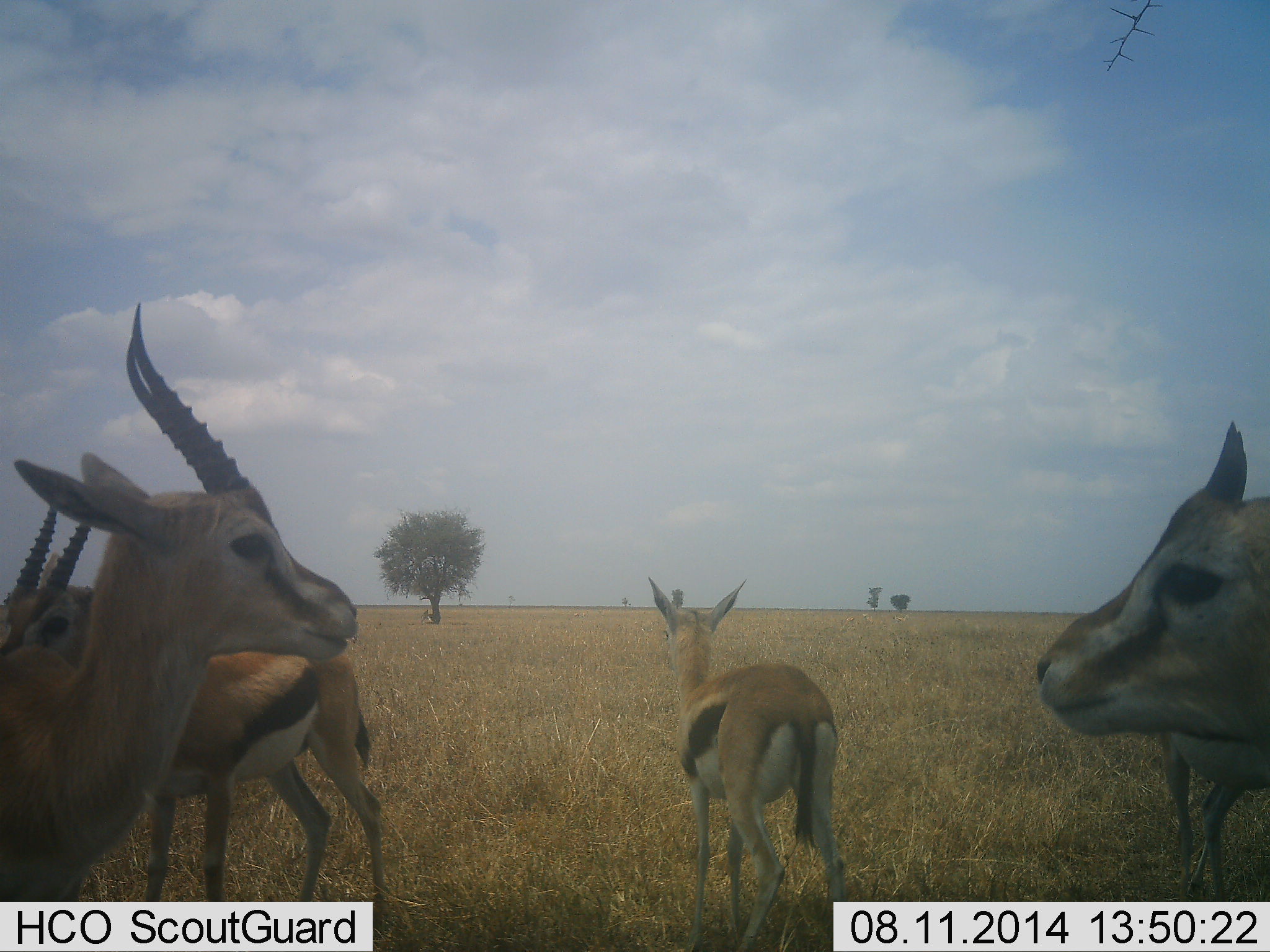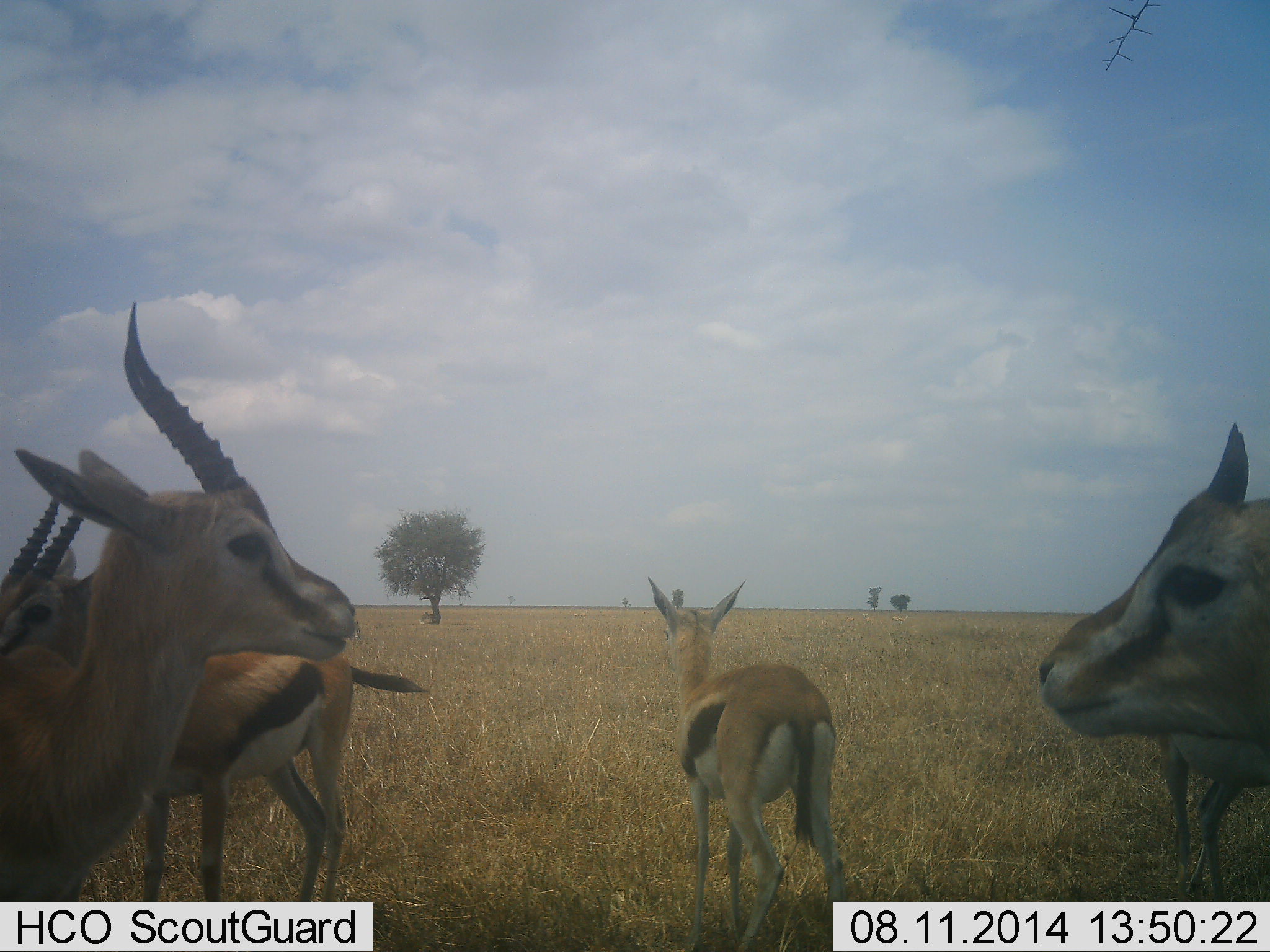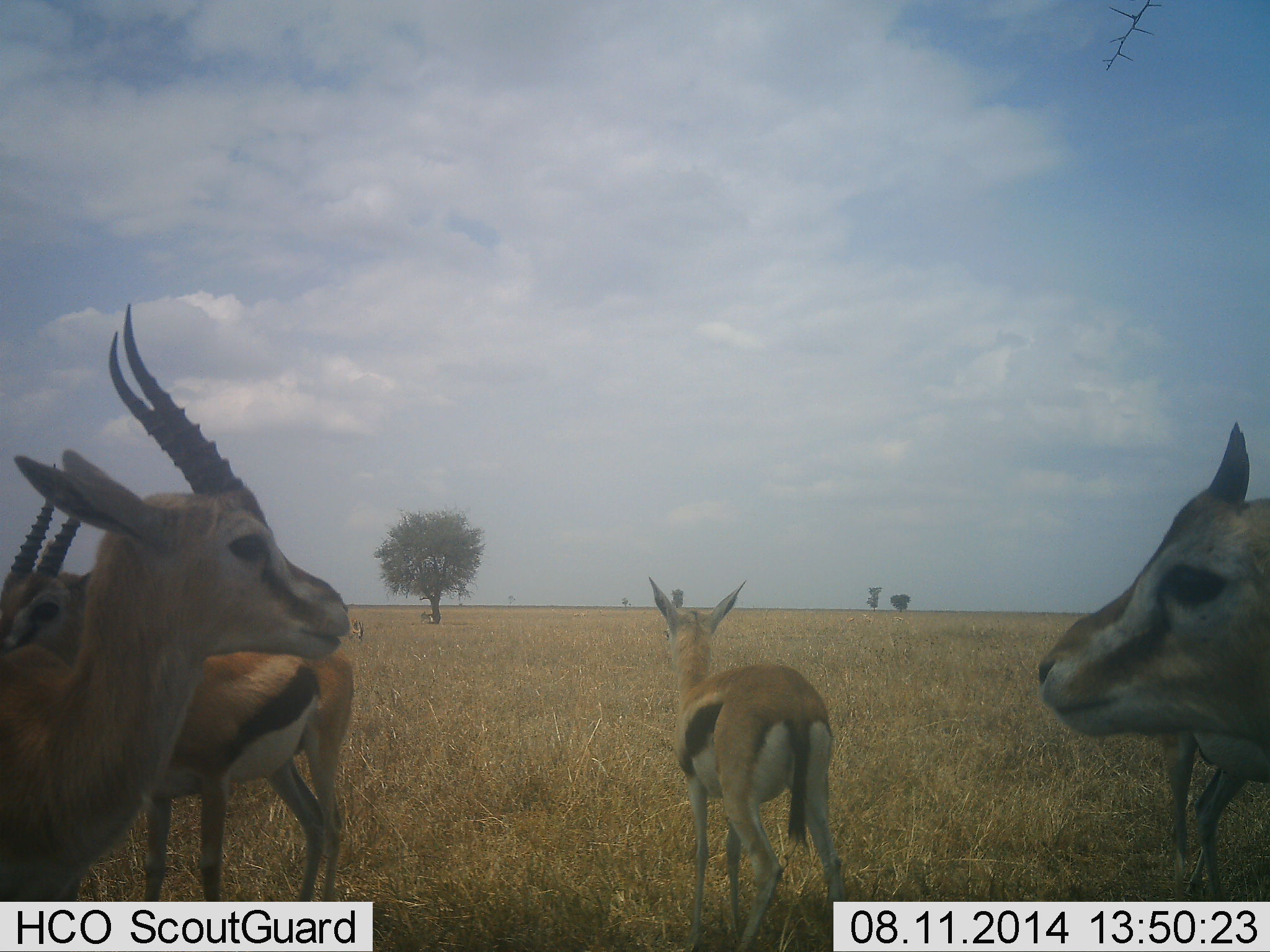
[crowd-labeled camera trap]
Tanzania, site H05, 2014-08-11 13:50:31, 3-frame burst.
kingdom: Animalia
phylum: Chordata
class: Mammalia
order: Artiodactyla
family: Bovidae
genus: Eudorcas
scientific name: Eudorcas thomsonii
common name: thomson's gazelle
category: gazellethomsons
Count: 5.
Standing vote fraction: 100%.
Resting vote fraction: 0%.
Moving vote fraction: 0%.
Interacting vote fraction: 0%.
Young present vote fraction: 0%.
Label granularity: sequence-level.